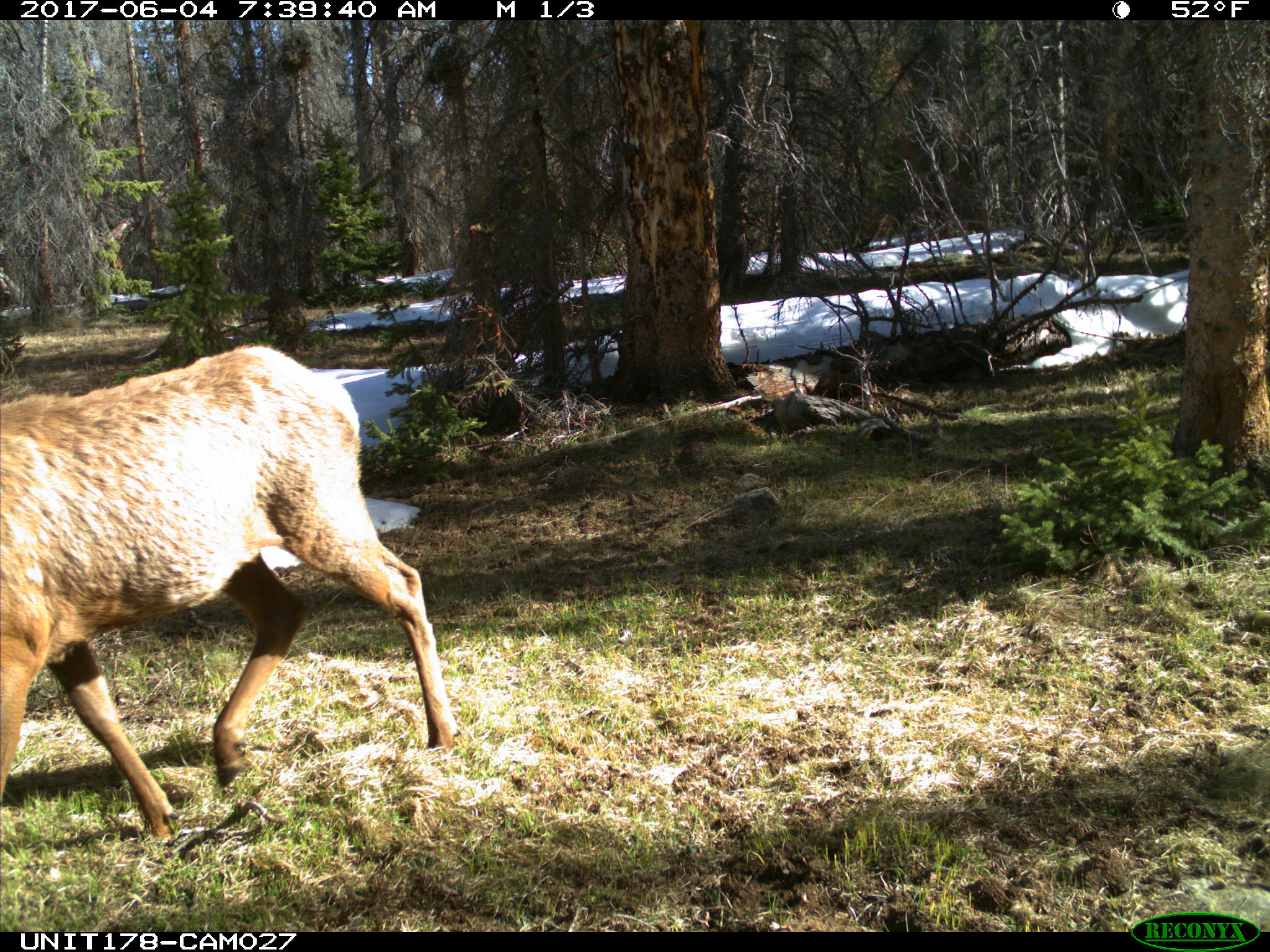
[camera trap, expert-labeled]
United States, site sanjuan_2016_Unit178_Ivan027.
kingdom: Animalia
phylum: Chordata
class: Mammalia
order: Artiodactyla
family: Cervidae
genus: Cervus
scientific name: Cervus elaphus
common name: red deer